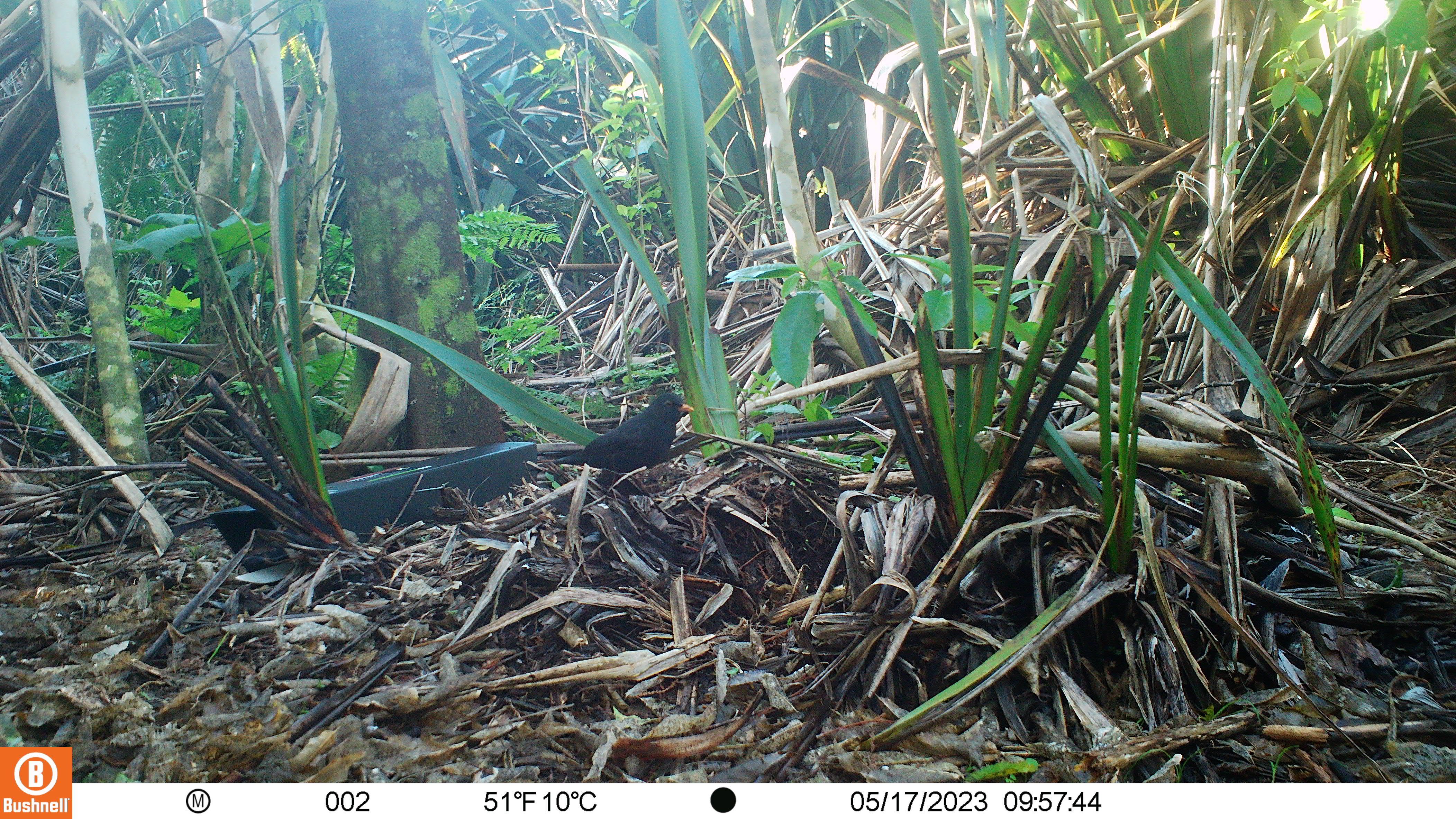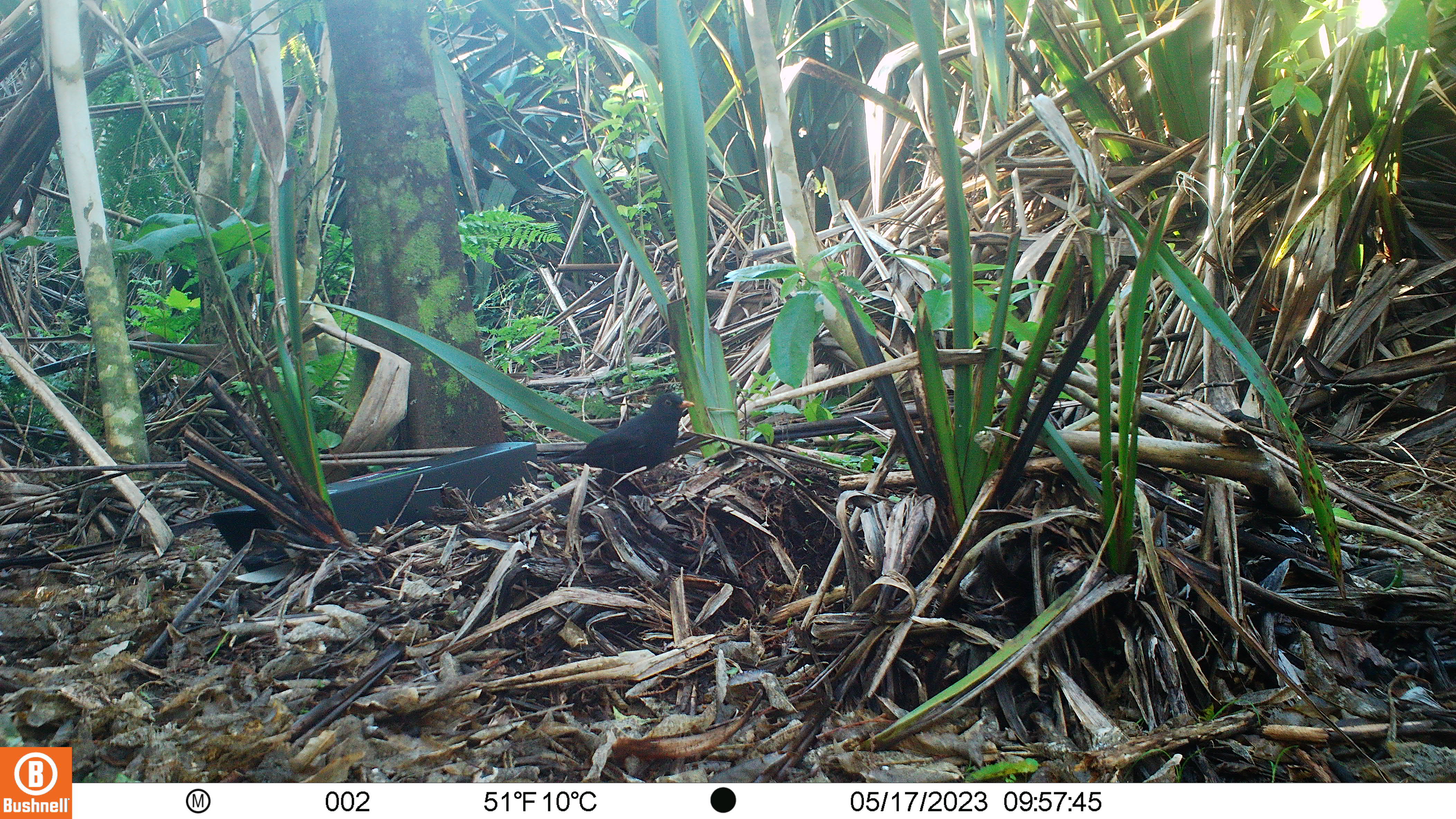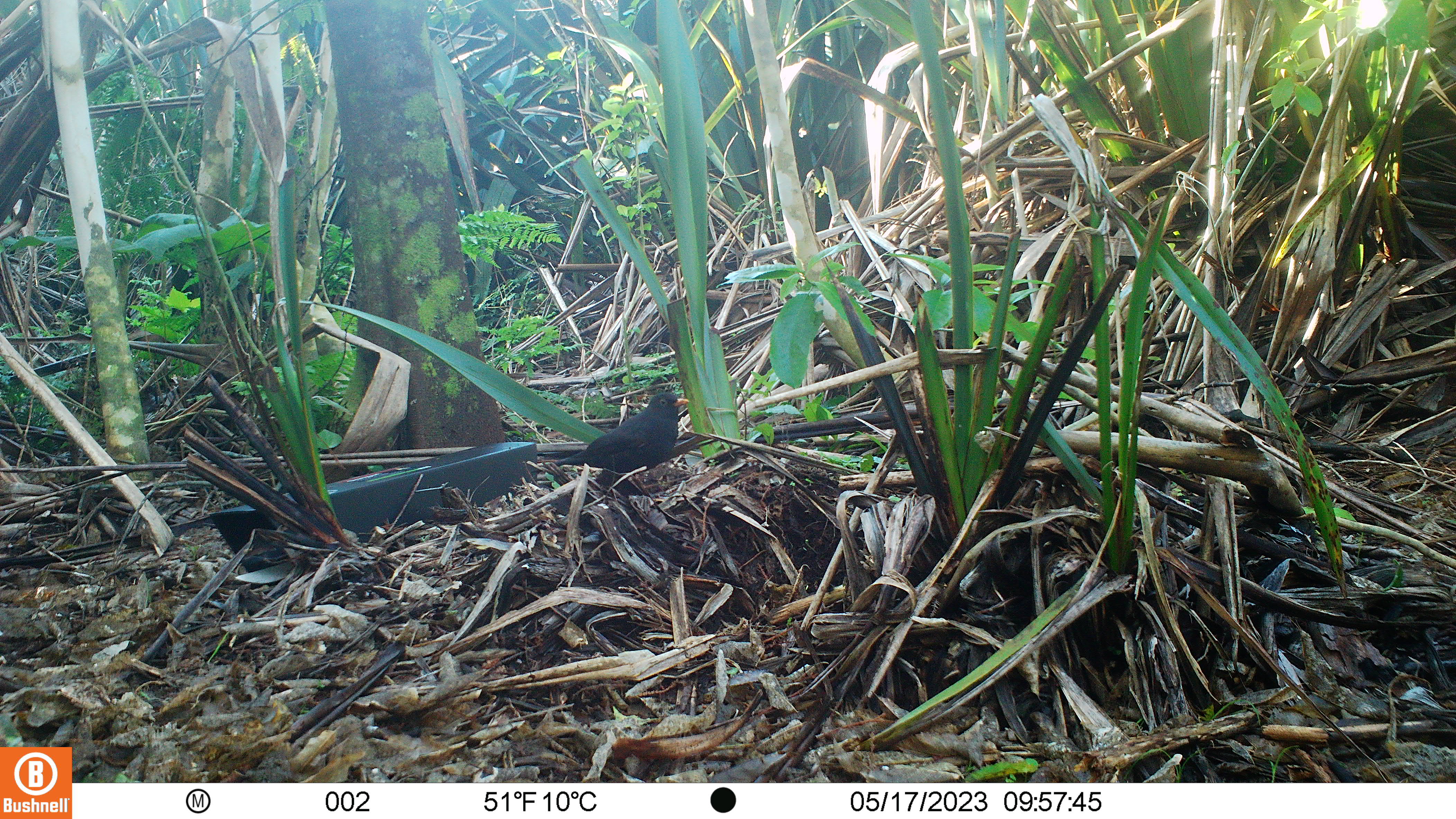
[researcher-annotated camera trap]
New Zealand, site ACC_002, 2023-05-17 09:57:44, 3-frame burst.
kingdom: Animalia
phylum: Chordata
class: Aves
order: Passeriformes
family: Turdidae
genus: Turdus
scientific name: Turdus merula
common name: eurasian blackbird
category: blackbird